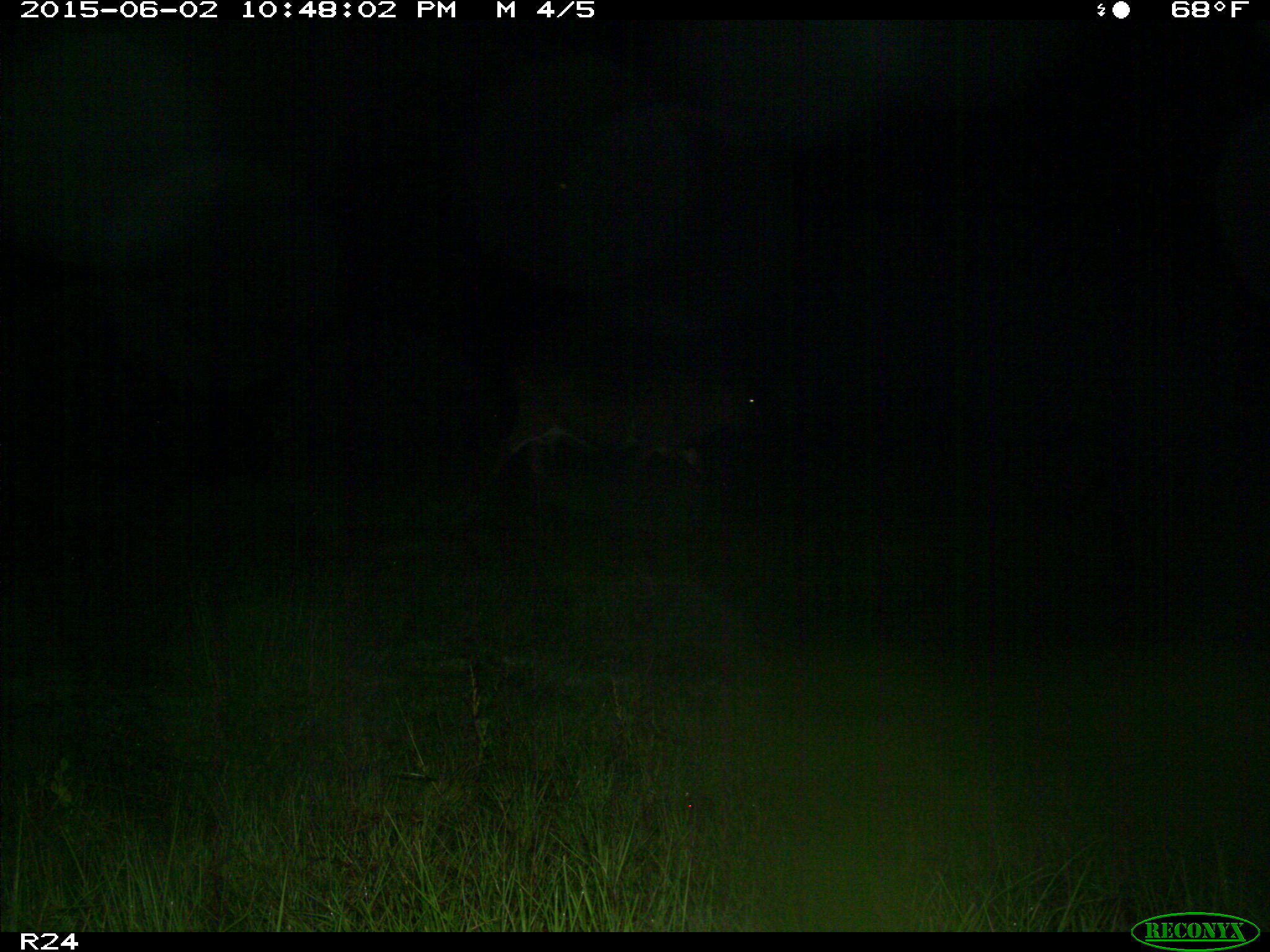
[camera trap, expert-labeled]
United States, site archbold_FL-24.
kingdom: Animalia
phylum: Chordata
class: Mammalia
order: Artiodactyla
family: Bovidae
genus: Bos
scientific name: Bos taurus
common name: domestic cow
Bos taurus (domestic cow).